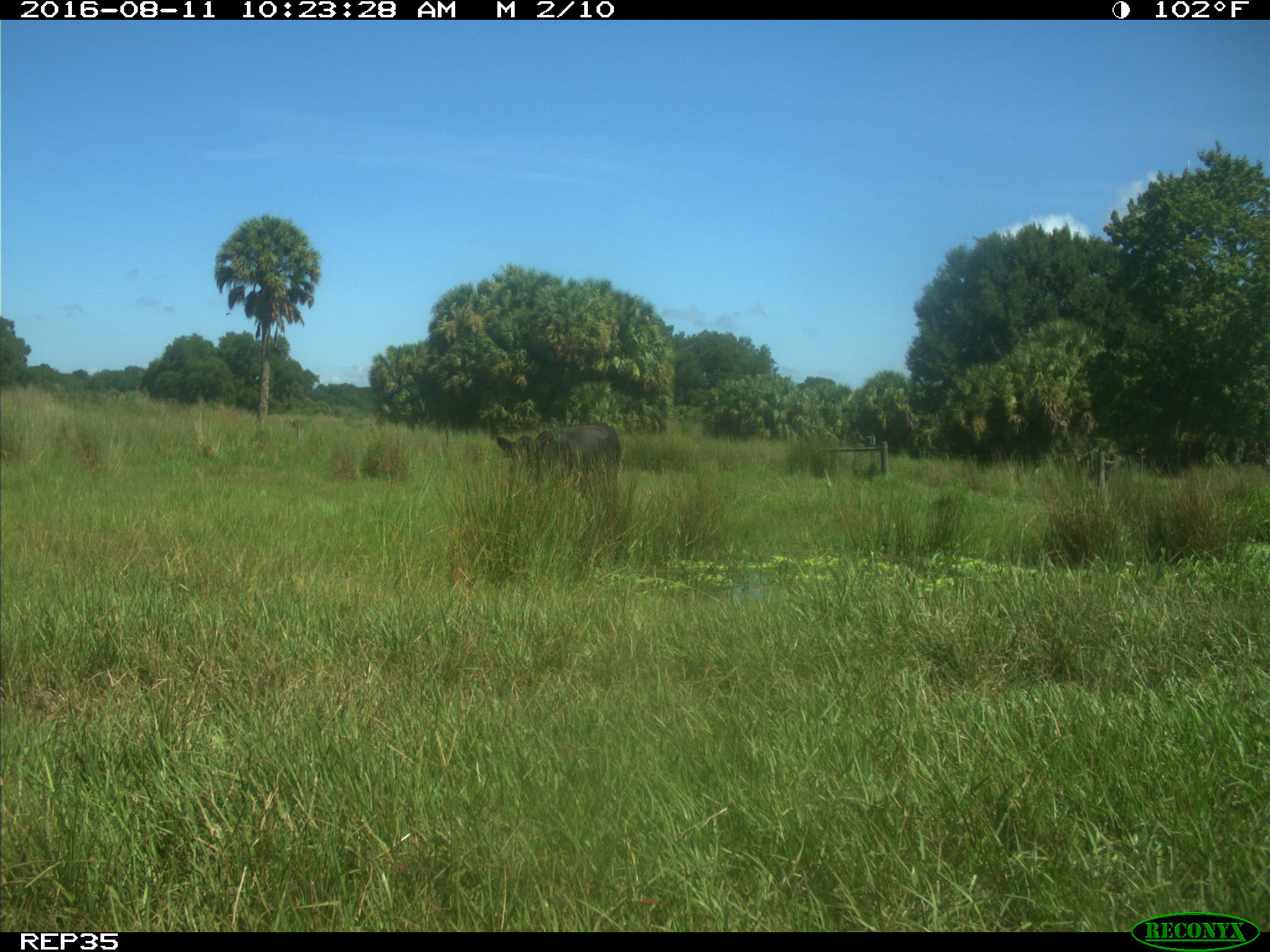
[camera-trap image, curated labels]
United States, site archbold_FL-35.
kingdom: Animalia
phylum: Chordata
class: Mammalia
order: Artiodactyla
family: Bovidae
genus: Bos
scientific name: Bos taurus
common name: domestic cow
Bos taurus (domestic cow).